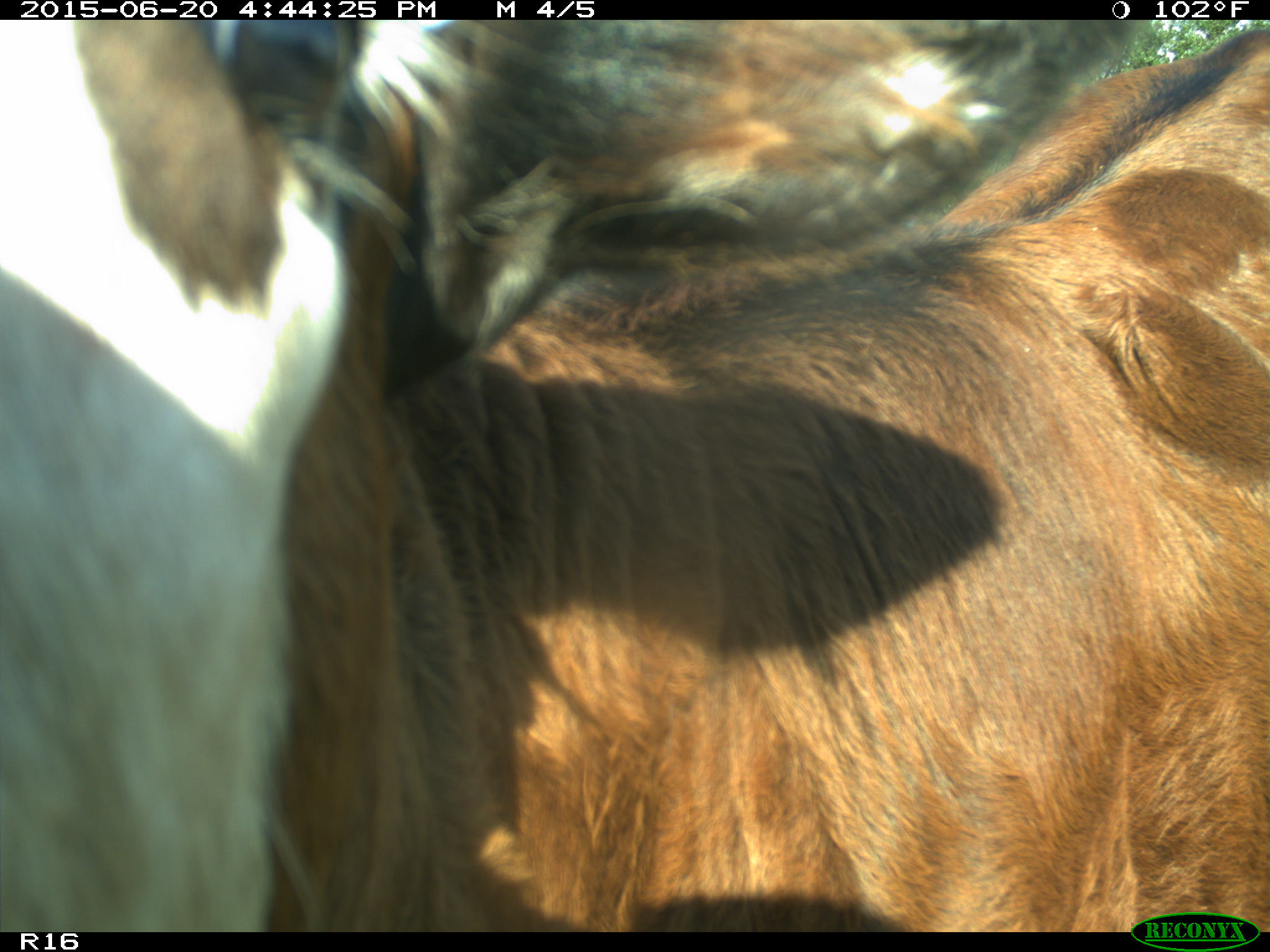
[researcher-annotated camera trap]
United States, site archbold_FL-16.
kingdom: Animalia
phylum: Chordata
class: Mammalia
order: Artiodactyla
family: Bovidae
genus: Bos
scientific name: Bos taurus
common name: domestic cow